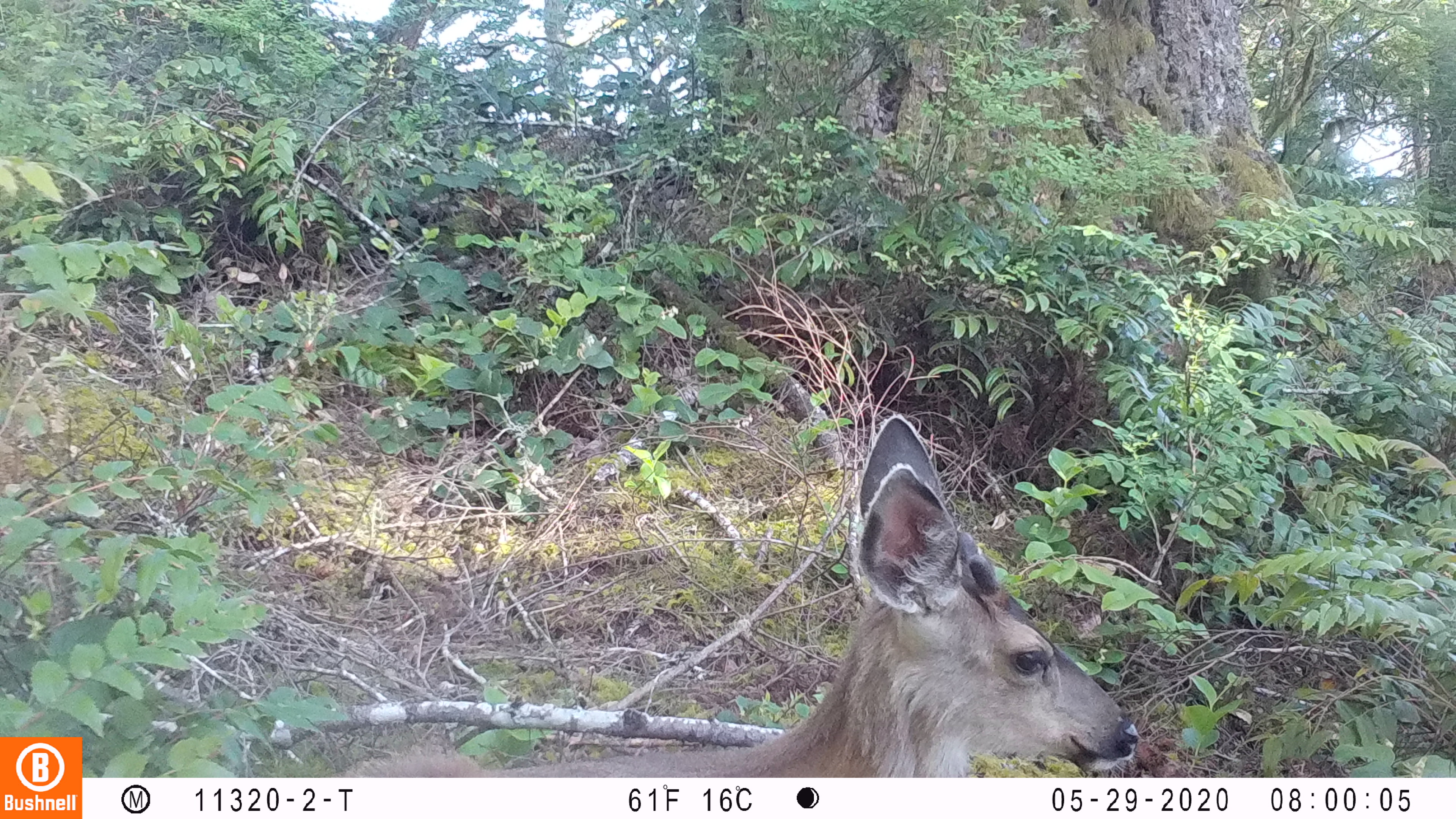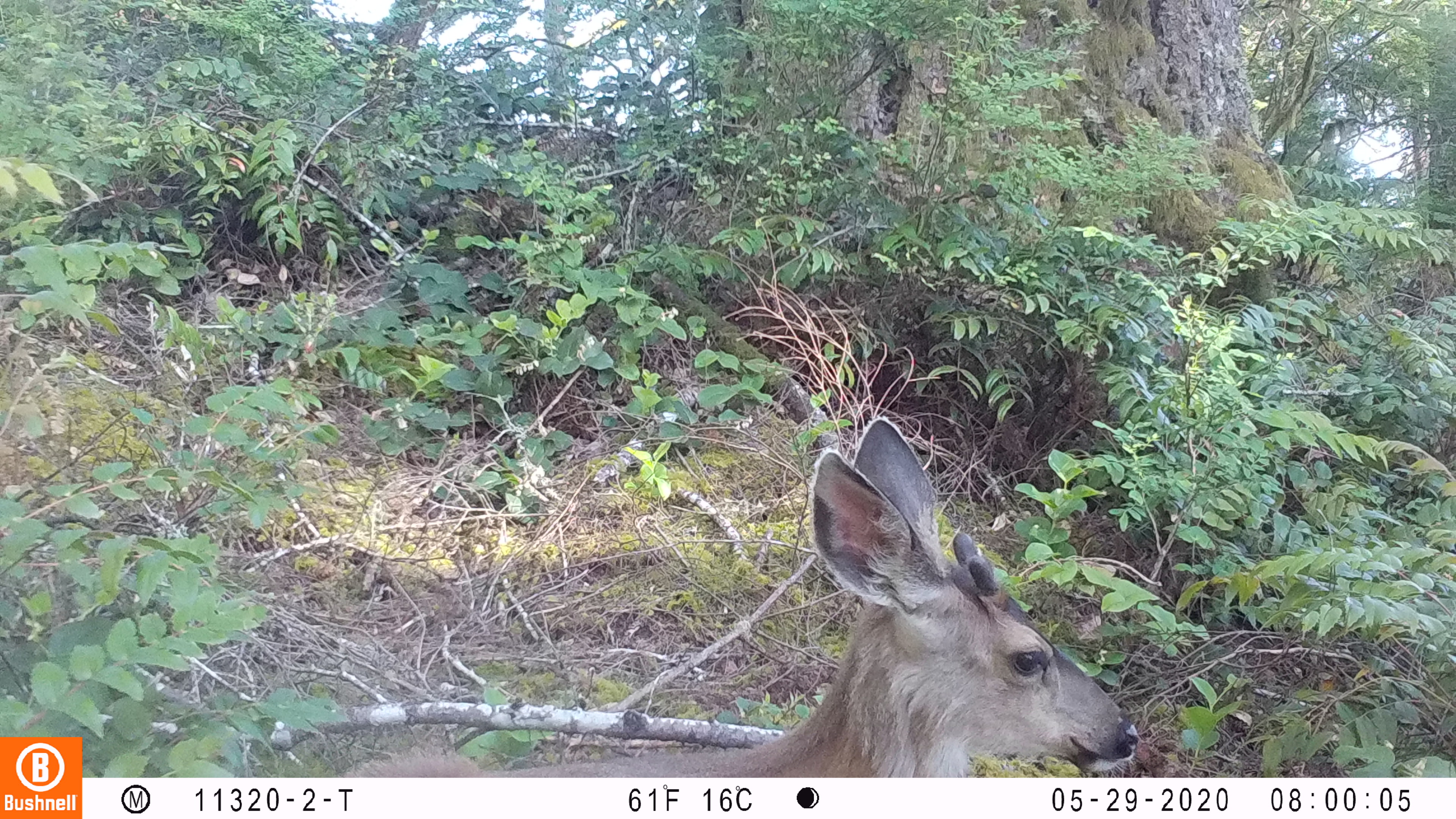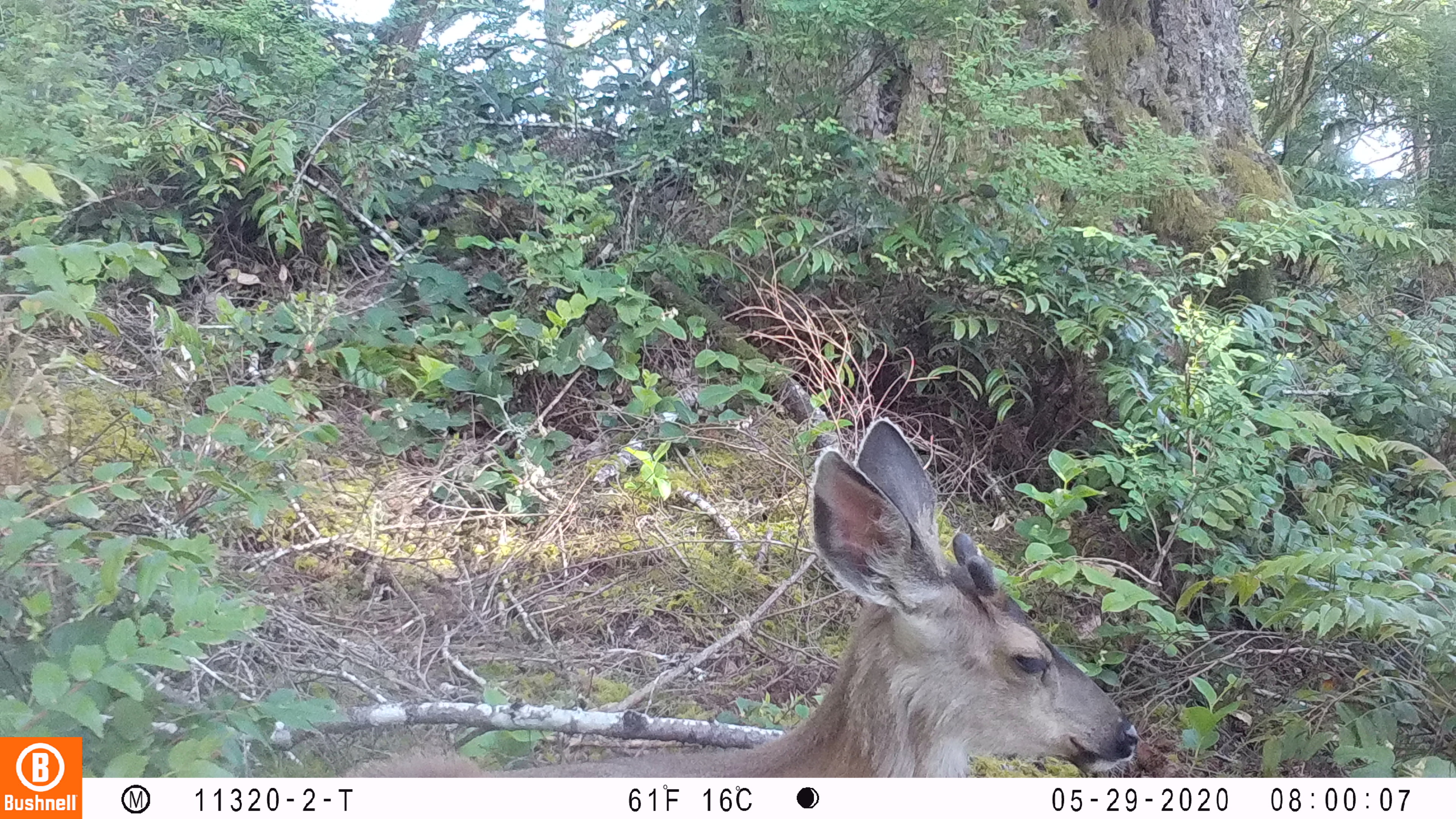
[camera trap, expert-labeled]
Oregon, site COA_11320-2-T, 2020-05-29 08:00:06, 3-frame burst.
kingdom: Animalia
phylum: Chordata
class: Mammalia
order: Artiodactyla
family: Cervidae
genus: Odocoileus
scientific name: Odocoileus hemionus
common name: black-tailed deer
Black-tailed deer (Odocoileus hemionus).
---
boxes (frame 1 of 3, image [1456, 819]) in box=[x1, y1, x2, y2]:
black-tailed deer: box=[349, 408, 1142, 774]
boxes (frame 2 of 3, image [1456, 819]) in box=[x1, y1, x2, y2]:
black-tailed deer: box=[340, 412, 1144, 772]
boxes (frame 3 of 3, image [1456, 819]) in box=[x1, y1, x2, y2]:
black-tailed deer: box=[338, 410, 1142, 774]